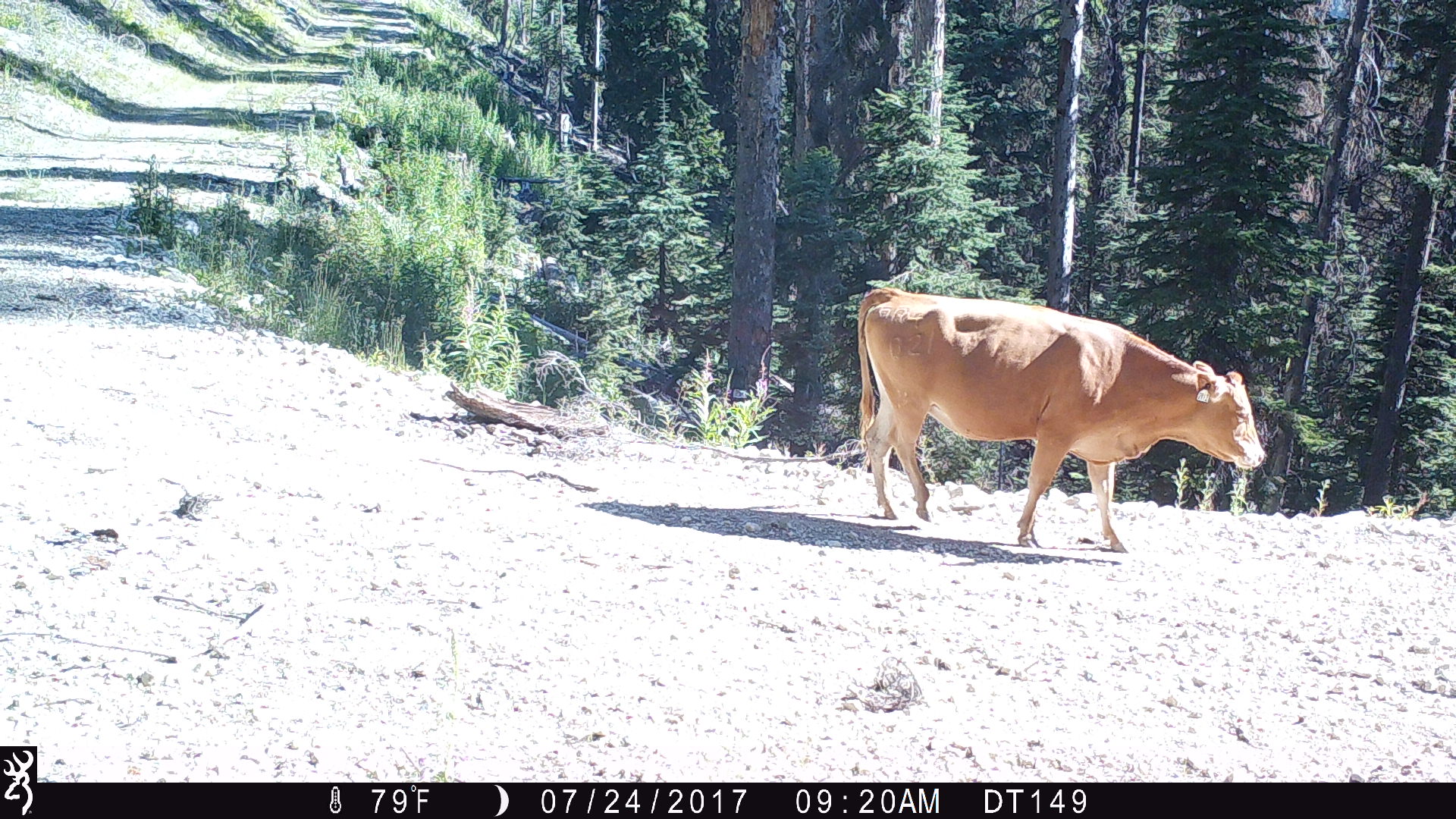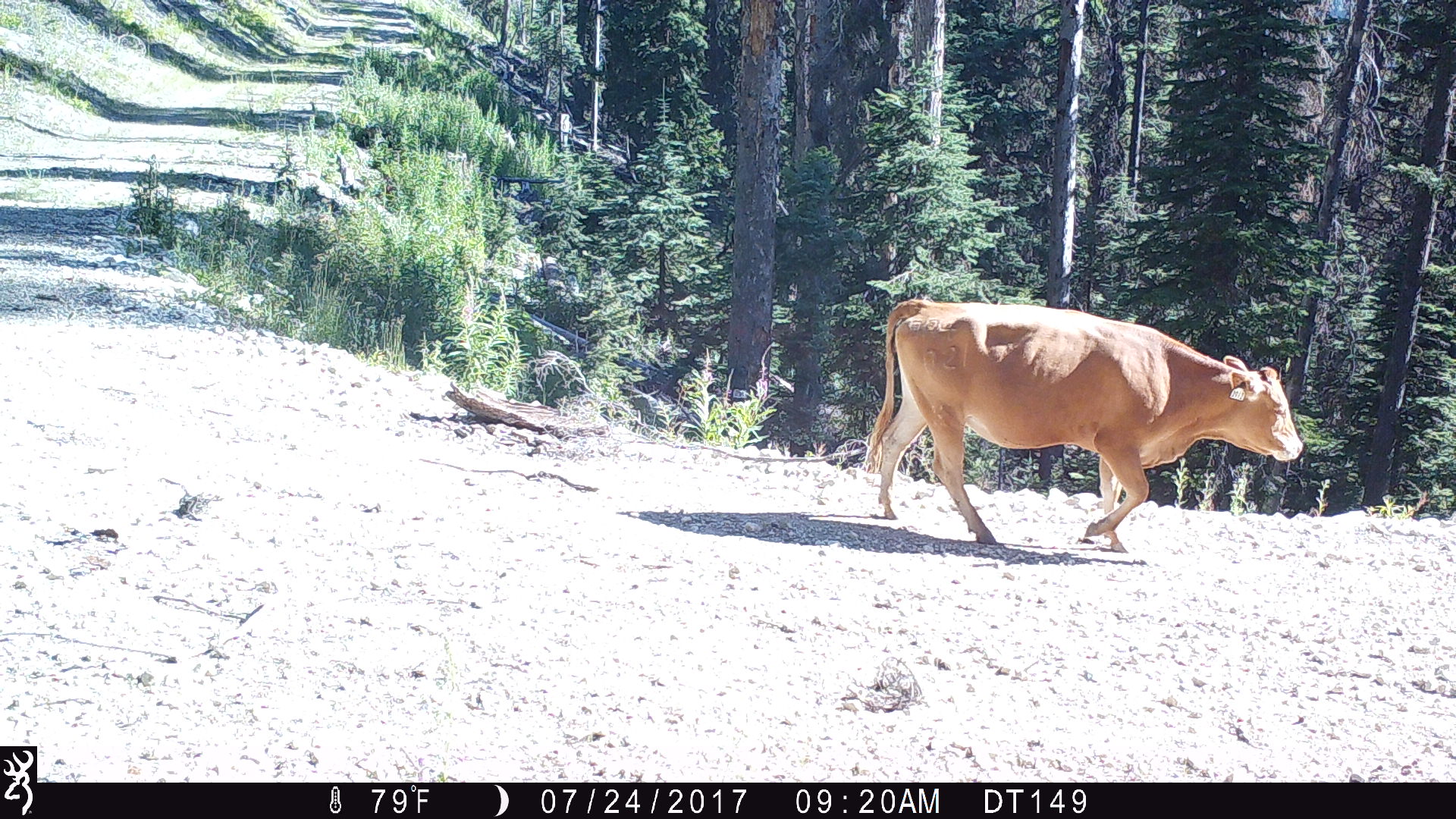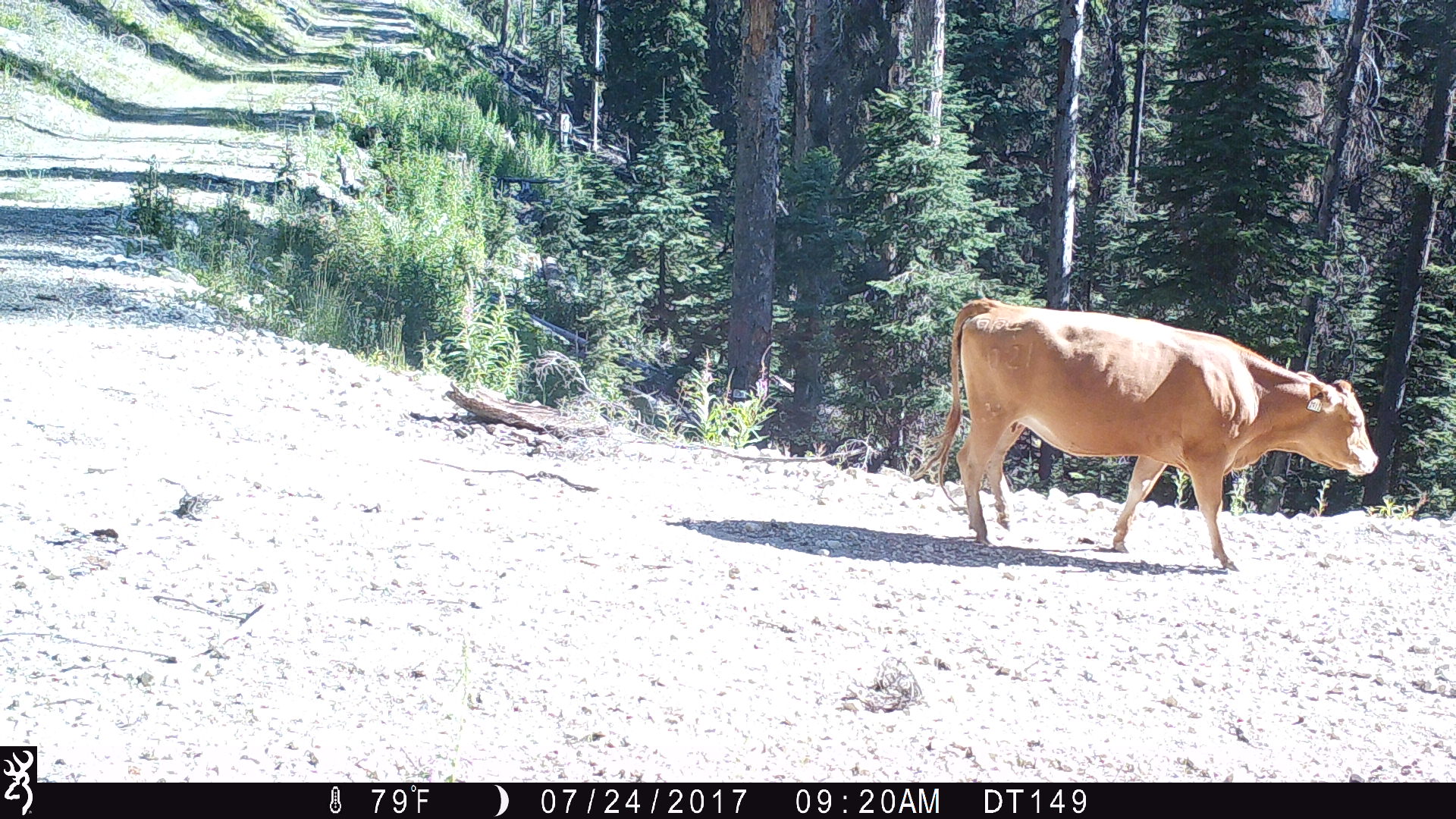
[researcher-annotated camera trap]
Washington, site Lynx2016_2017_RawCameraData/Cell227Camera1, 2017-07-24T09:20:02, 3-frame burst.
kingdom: Animalia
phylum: Chordata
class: Mammalia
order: Artiodactyla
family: Bovidae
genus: Bos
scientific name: Bos taurus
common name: domestic cattle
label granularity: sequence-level